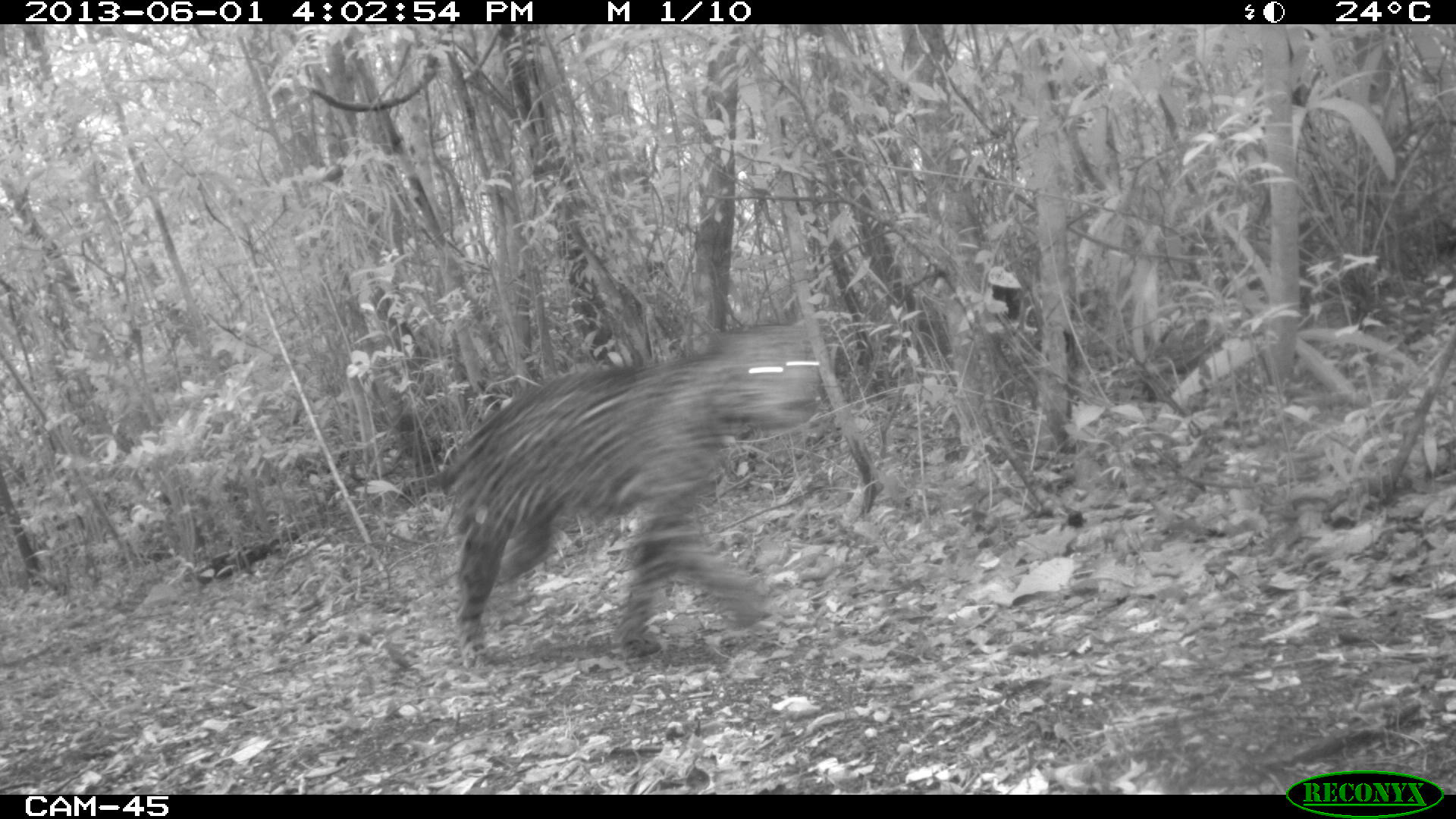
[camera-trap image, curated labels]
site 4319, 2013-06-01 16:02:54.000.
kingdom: Animalia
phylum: Chordata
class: Mammalia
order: Carnivora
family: Felidae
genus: Panthera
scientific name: Panthera onca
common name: jaguar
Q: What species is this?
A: Panthera onca (jaguar).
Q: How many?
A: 1.